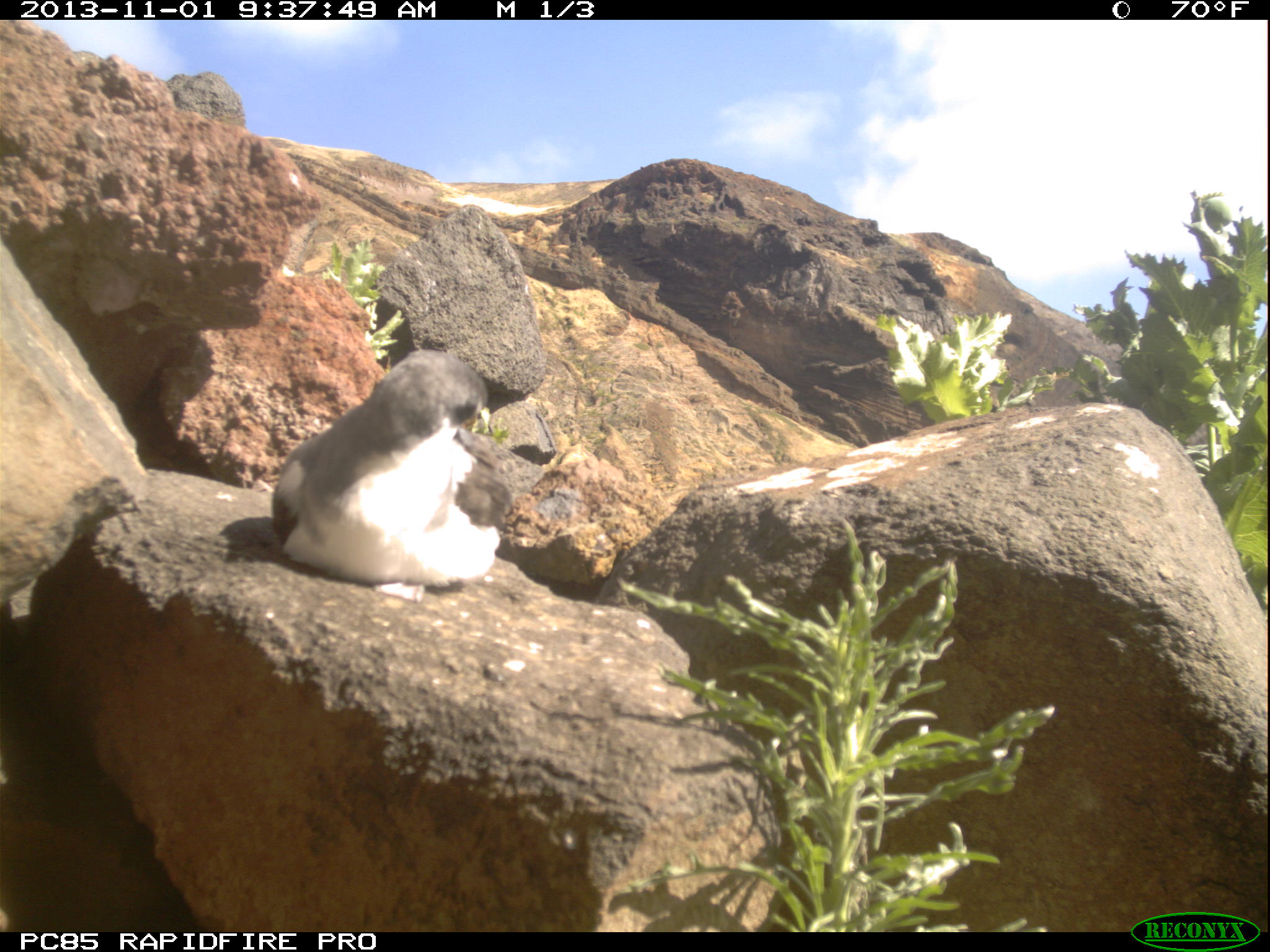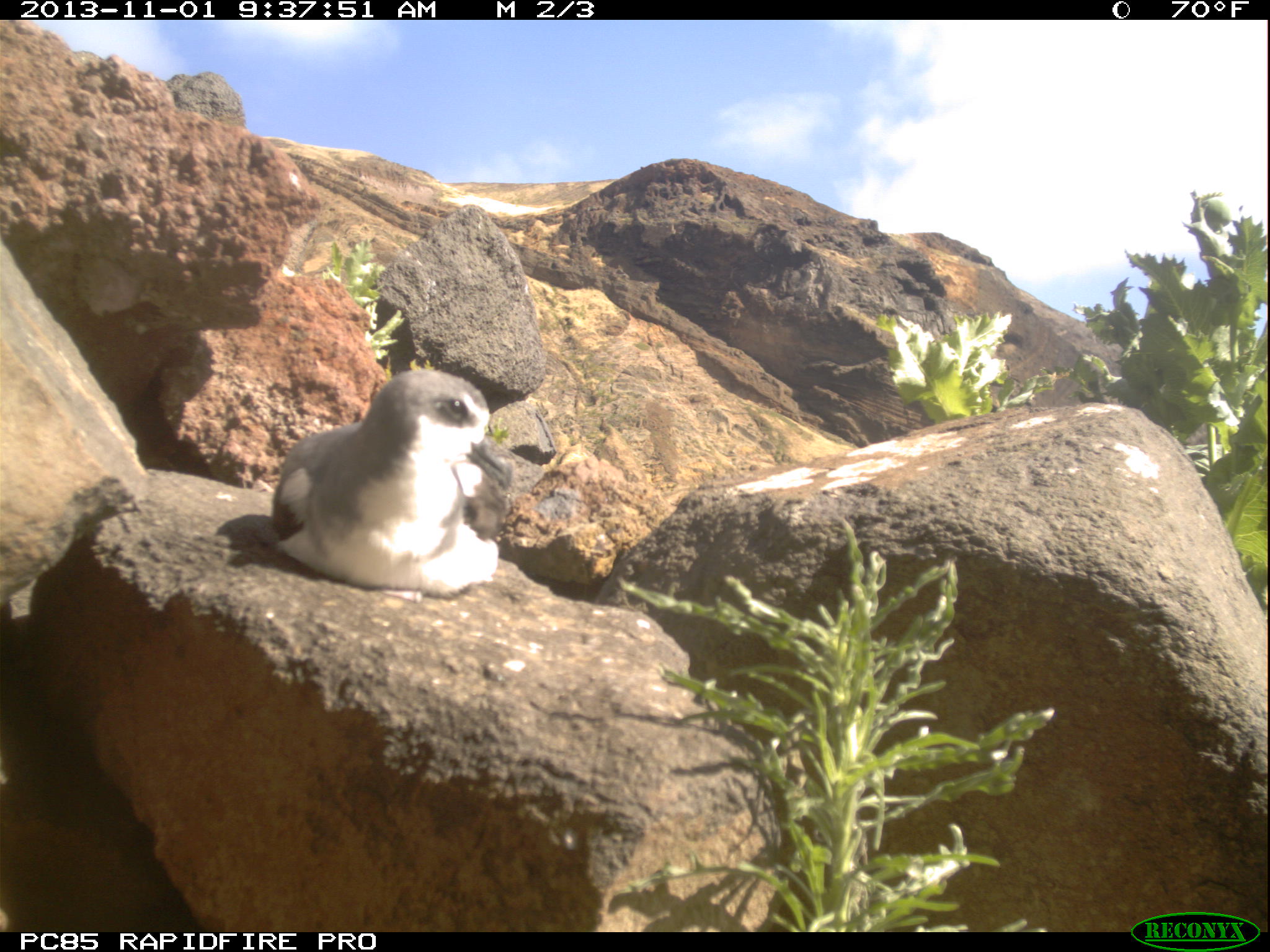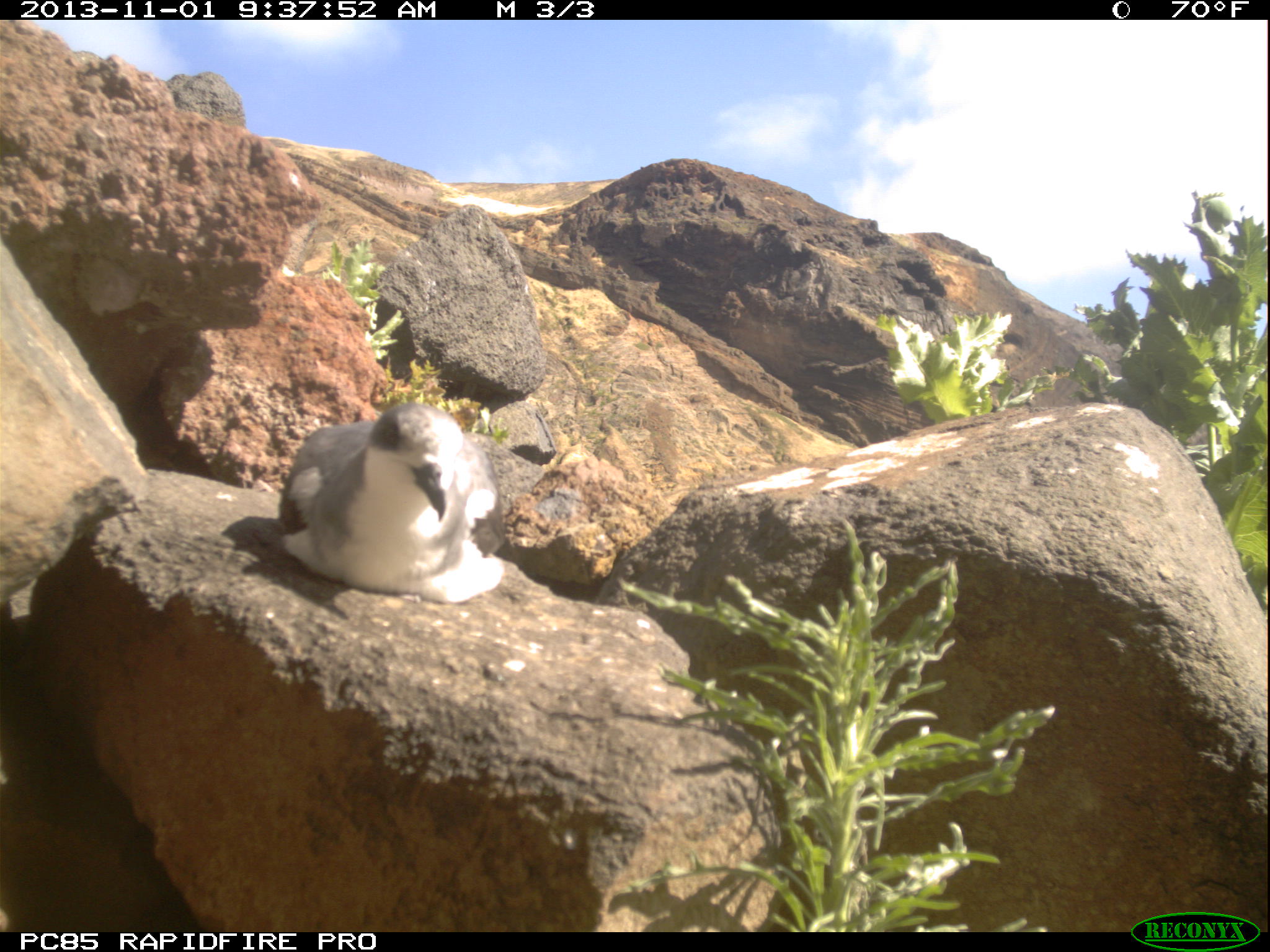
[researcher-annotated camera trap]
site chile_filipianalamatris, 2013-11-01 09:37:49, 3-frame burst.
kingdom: Animalia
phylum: Chordata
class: Aves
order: Procellariiformes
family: Procellariidae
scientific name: Procellariidae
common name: petrel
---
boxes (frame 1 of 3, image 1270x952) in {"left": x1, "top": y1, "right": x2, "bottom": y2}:
petrel: {"left": 260, "top": 342, "right": 518, "bottom": 593}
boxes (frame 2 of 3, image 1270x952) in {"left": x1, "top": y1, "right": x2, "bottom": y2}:
petrel: {"left": 242, "top": 368, "right": 515, "bottom": 597}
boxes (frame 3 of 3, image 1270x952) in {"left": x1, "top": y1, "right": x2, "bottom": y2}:
petrel: {"left": 259, "top": 398, "right": 505, "bottom": 605}